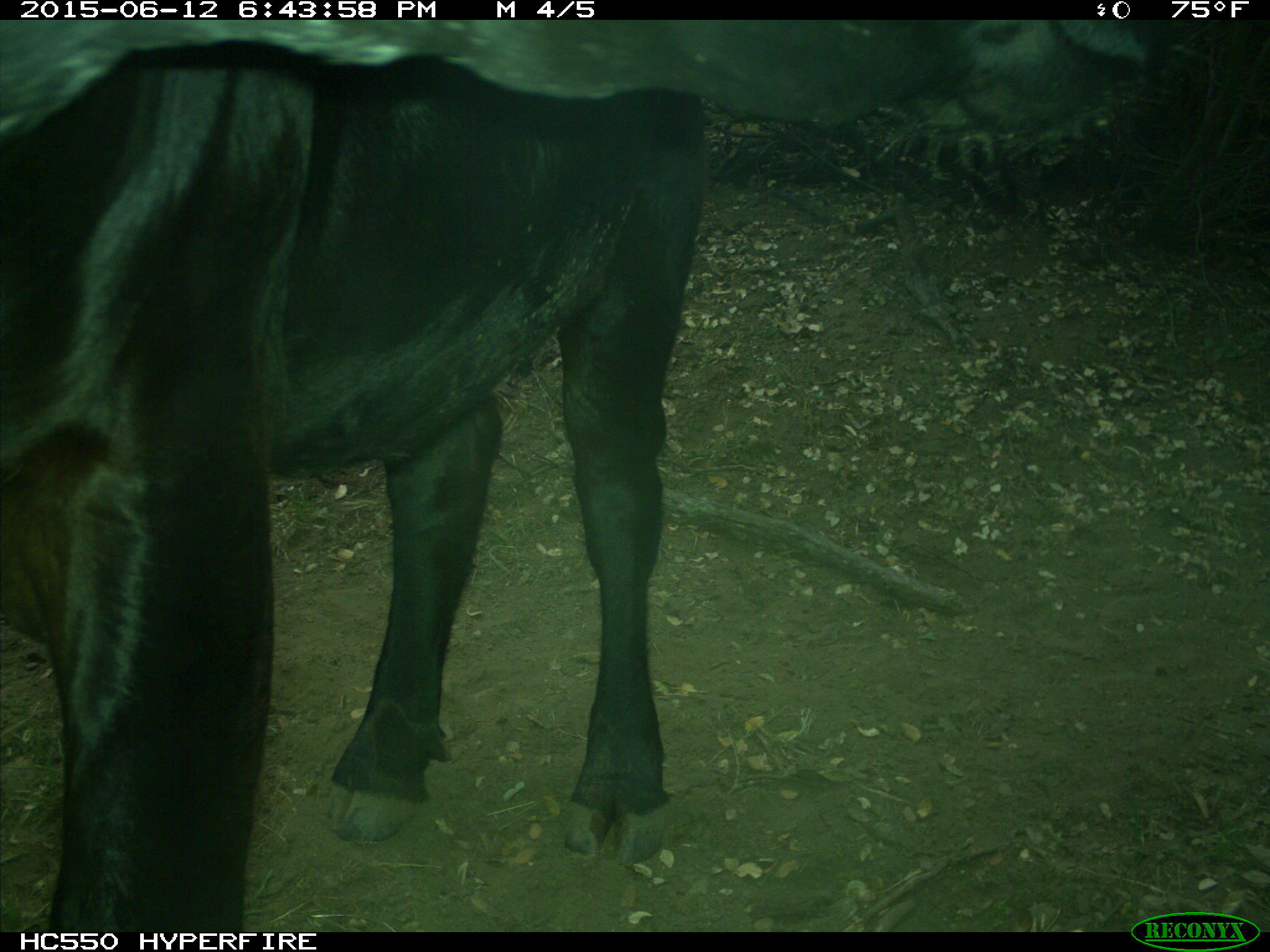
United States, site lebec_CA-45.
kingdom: Animalia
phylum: Chordata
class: Mammalia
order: Artiodactyla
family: Bovidae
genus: Bos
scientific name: Bos taurus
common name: domestic cow